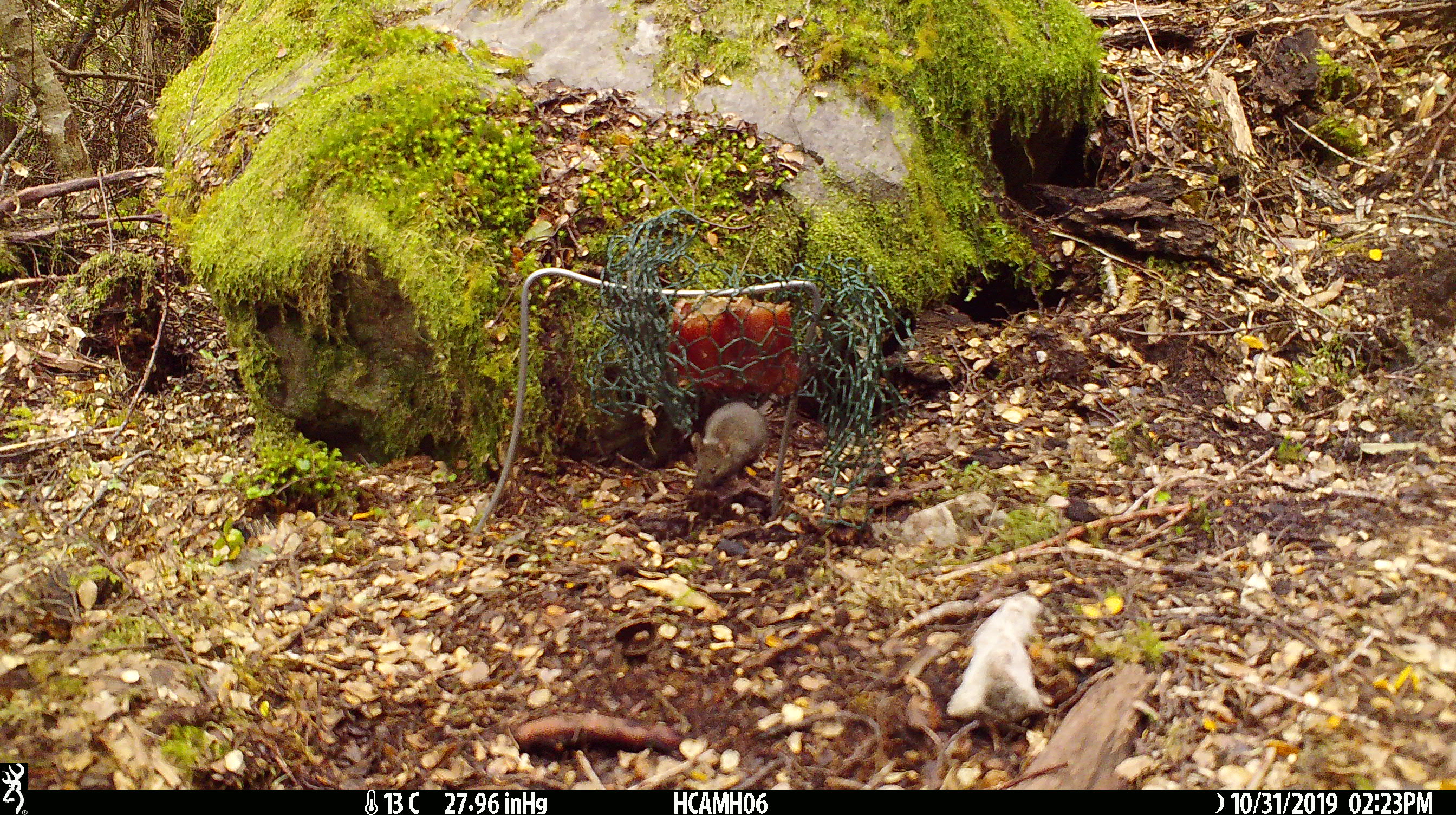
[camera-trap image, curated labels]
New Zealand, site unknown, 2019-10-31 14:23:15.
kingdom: Animalia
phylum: Chordata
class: Mammalia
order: Rodentia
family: Muridae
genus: Mus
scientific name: Mus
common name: mouse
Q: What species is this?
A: Mouse (Mus).